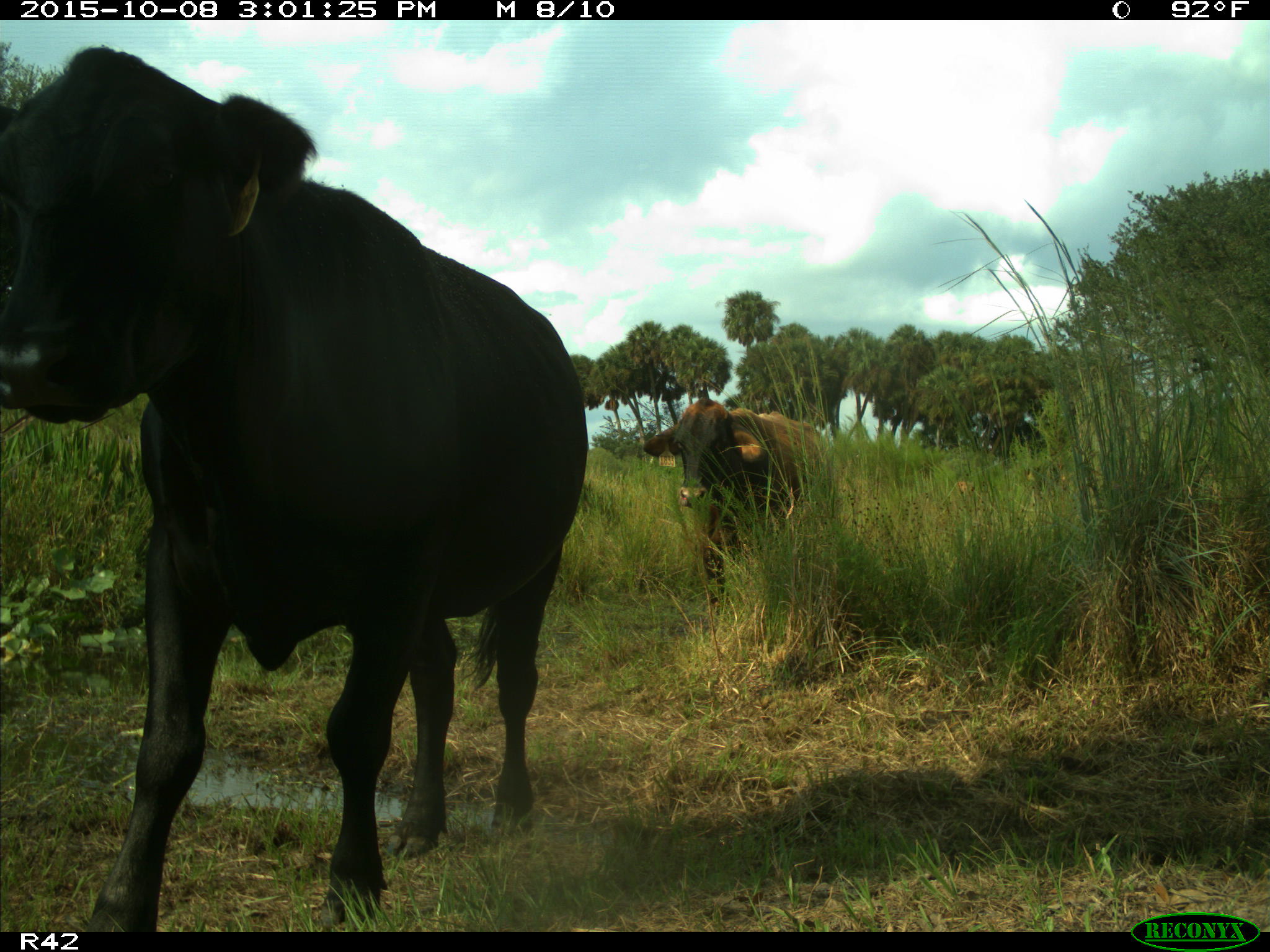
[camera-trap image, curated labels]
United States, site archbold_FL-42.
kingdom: Animalia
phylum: Chordata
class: Mammalia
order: Artiodactyla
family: Bovidae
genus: Bos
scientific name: Bos taurus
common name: domestic cow